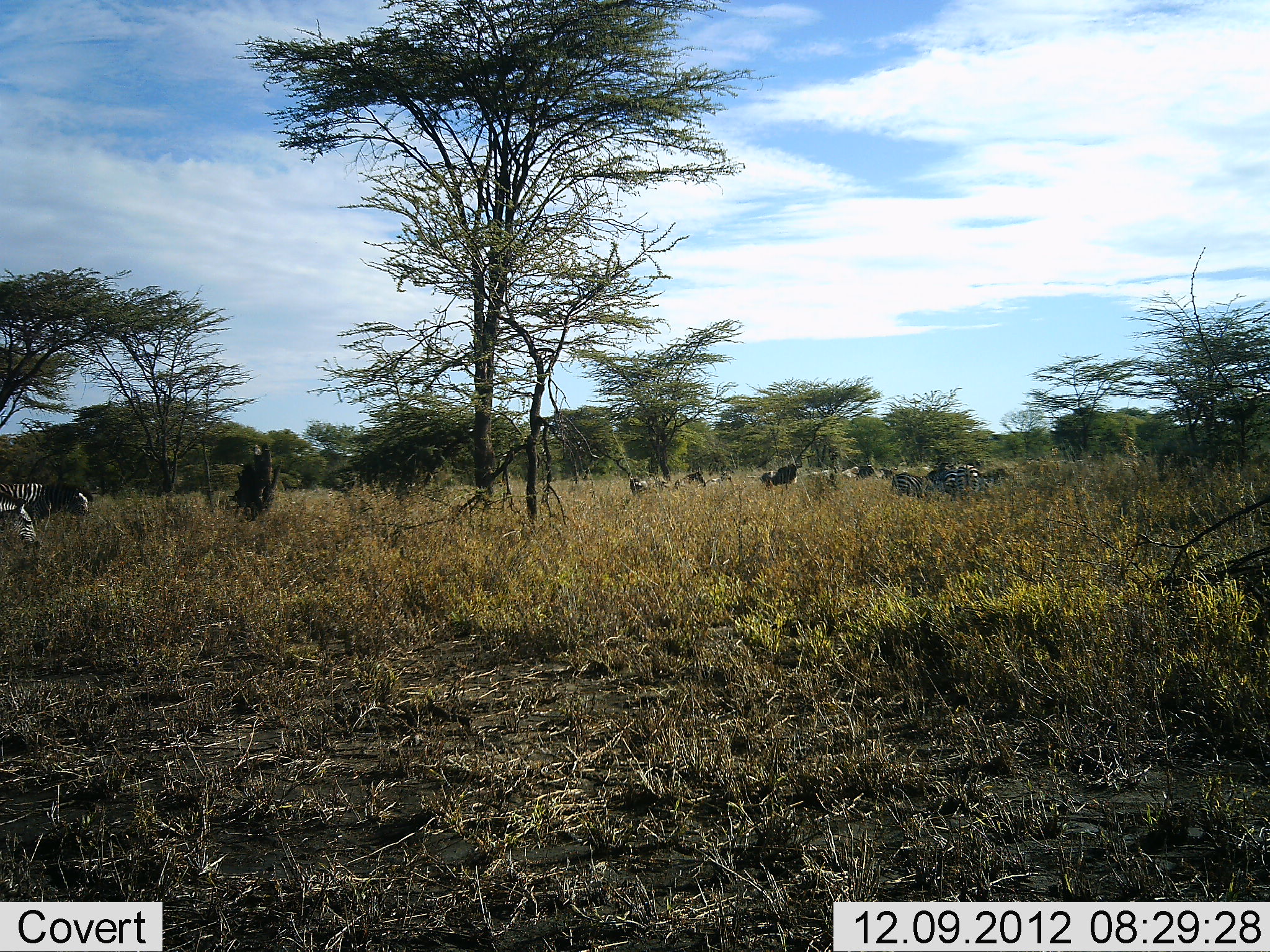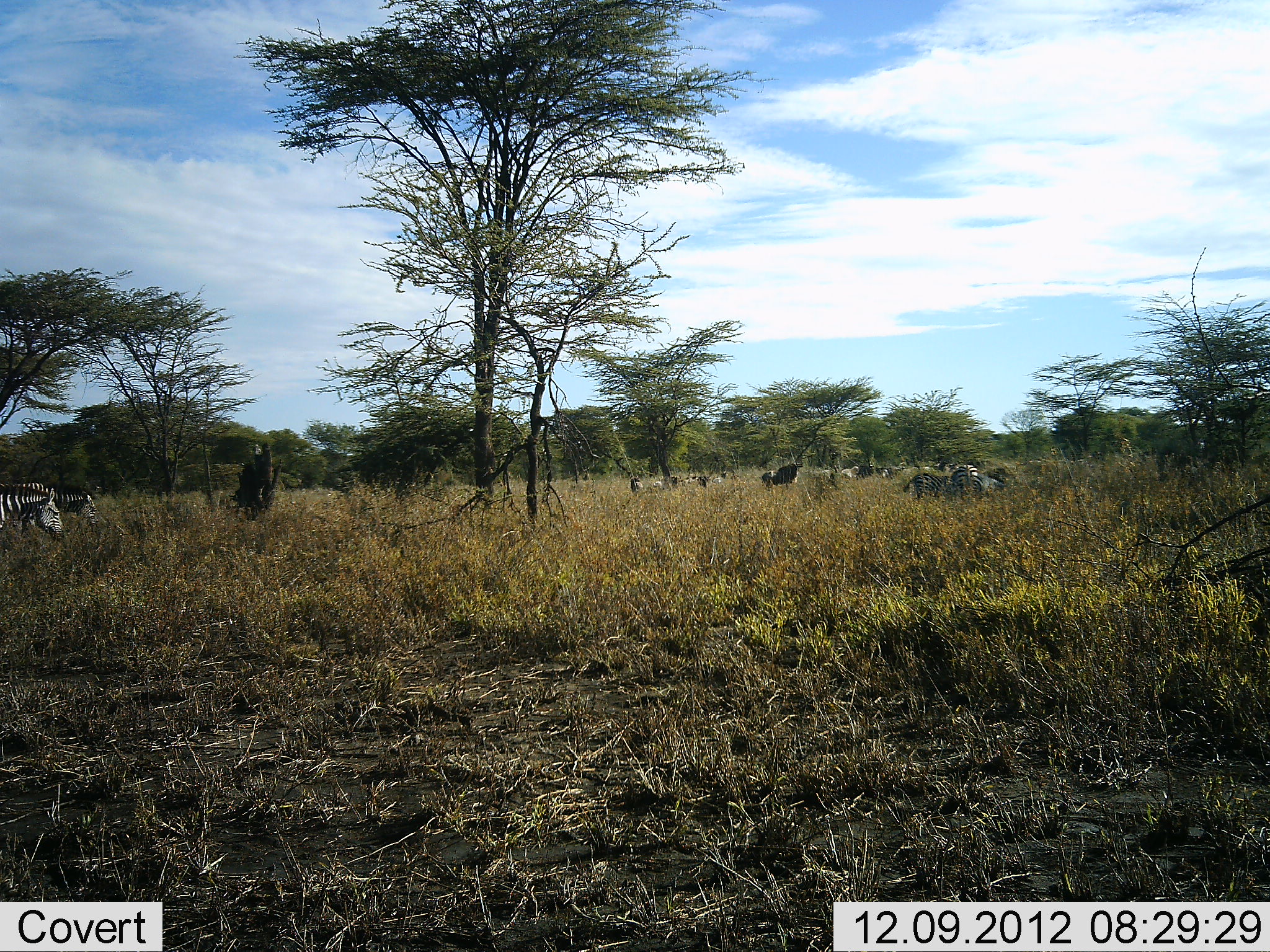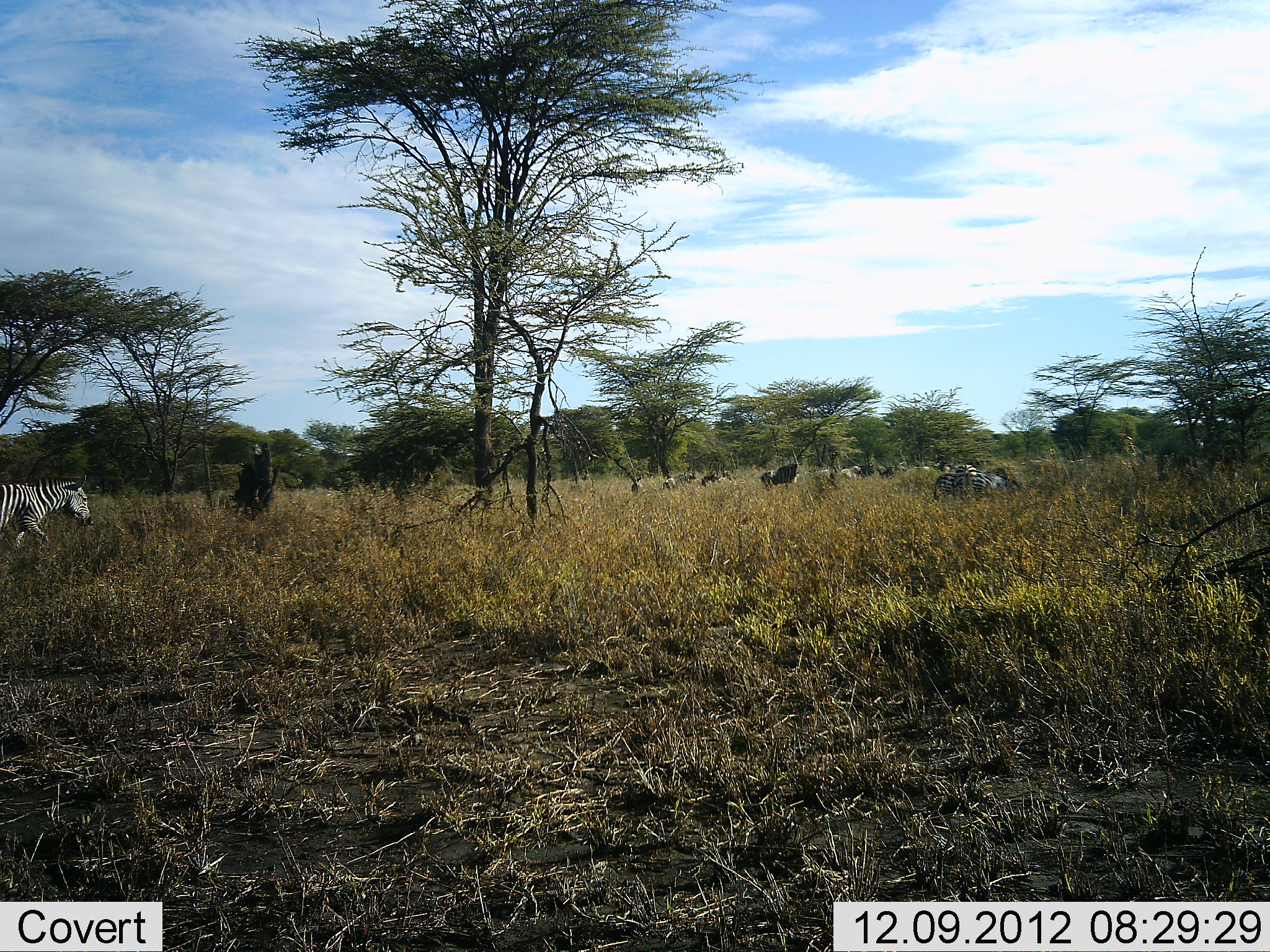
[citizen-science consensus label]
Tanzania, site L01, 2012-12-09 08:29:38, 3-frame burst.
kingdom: Animalia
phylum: Chordata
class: Mammalia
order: Perissodactyla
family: Equidae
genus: Equus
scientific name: Equus quagga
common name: plains zebra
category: zebra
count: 7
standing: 29%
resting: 0%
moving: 76%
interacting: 5%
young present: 0%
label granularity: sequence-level